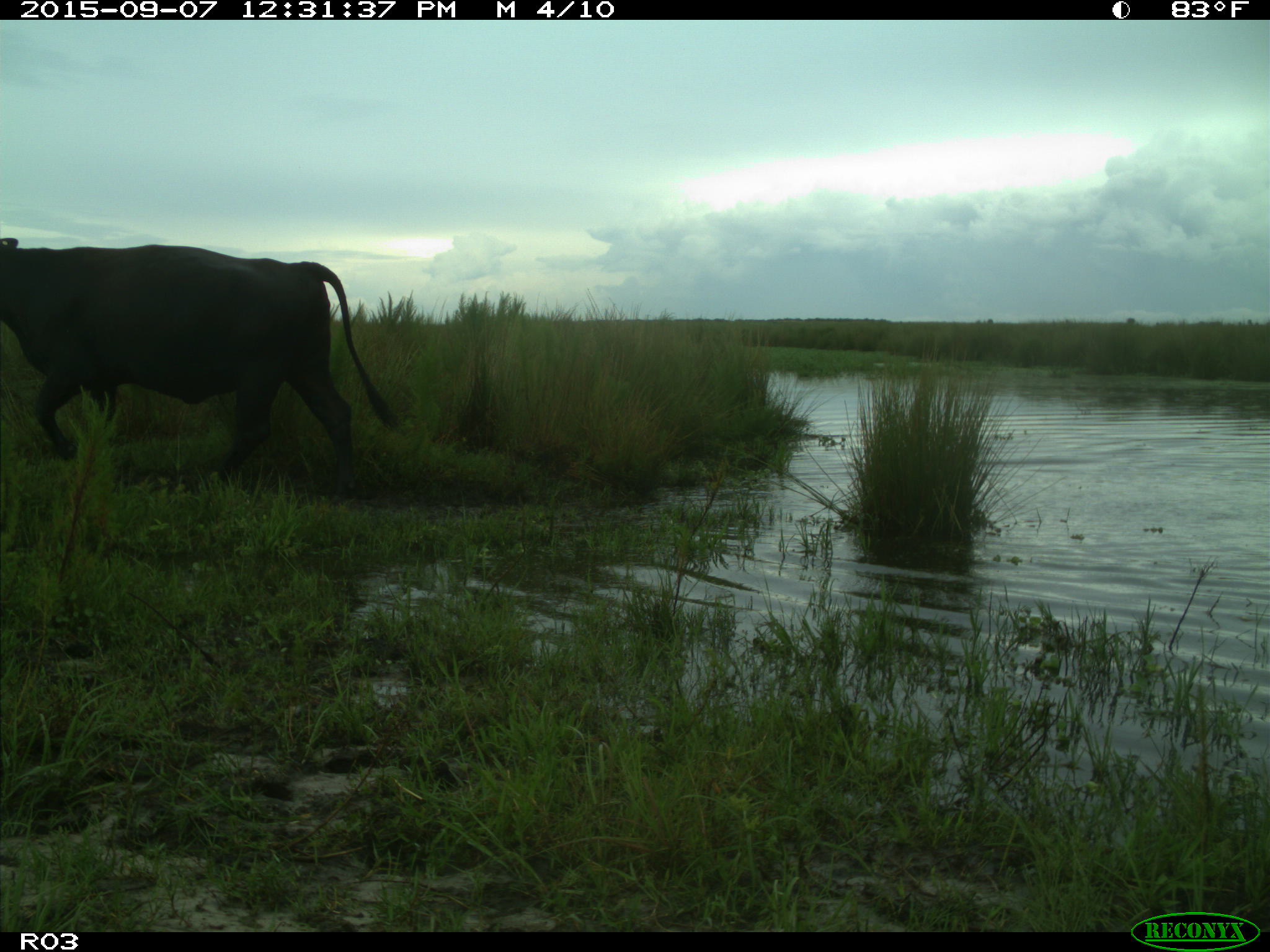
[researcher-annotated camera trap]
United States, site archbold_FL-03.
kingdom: Animalia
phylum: Chordata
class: Mammalia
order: Artiodactyla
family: Bovidae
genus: Bos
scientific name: Bos taurus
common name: domestic cow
Bos taurus (domestic cow).